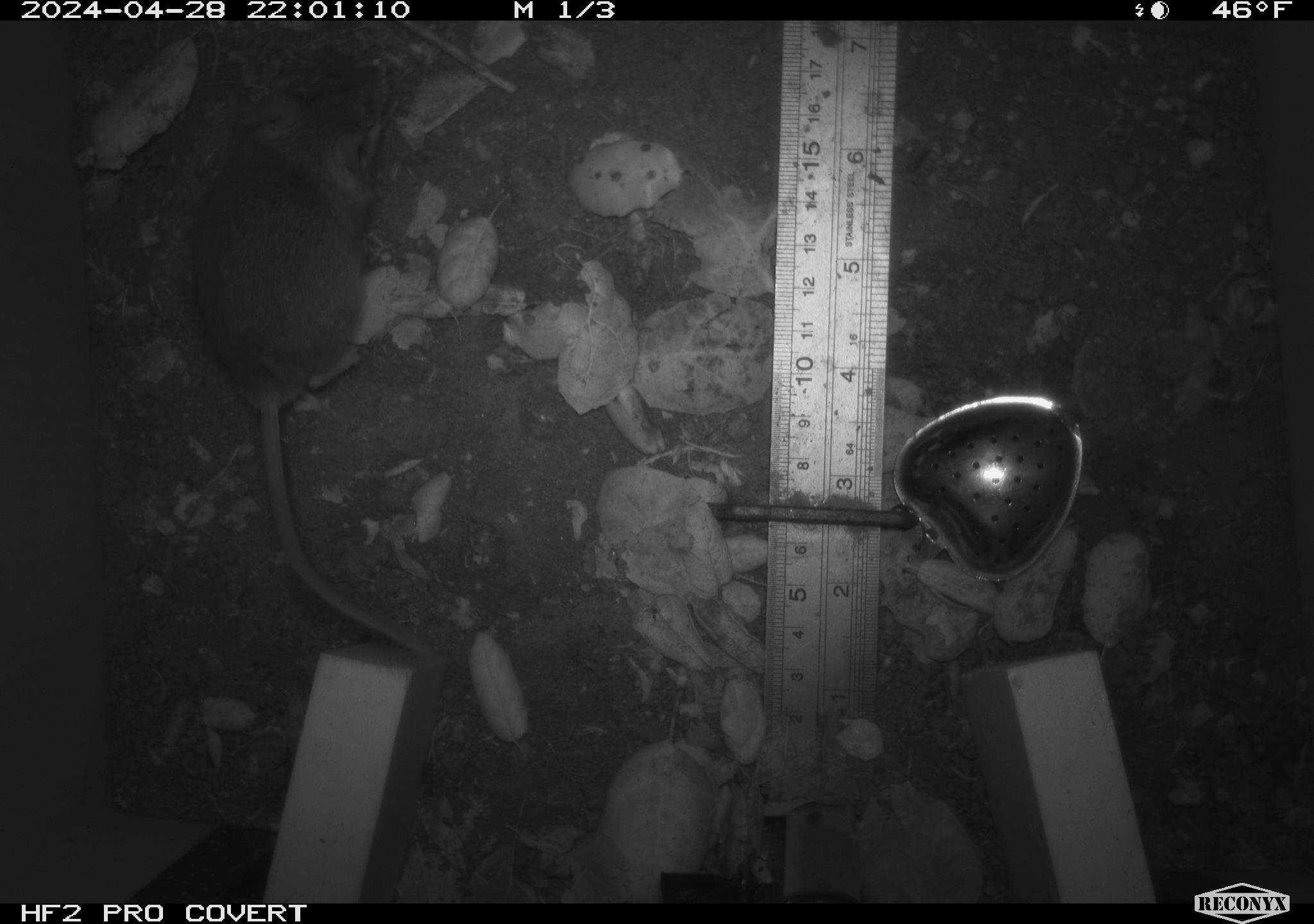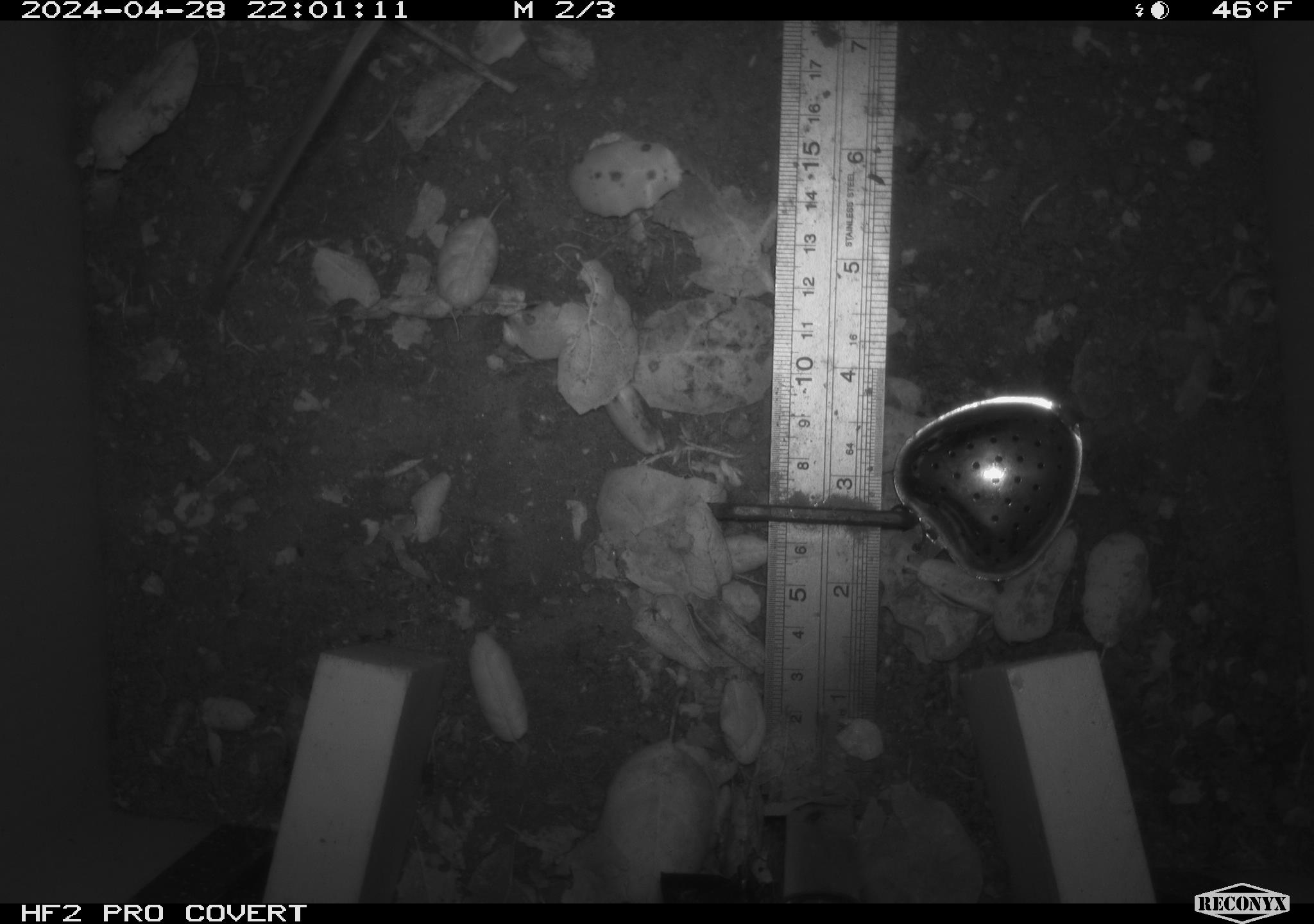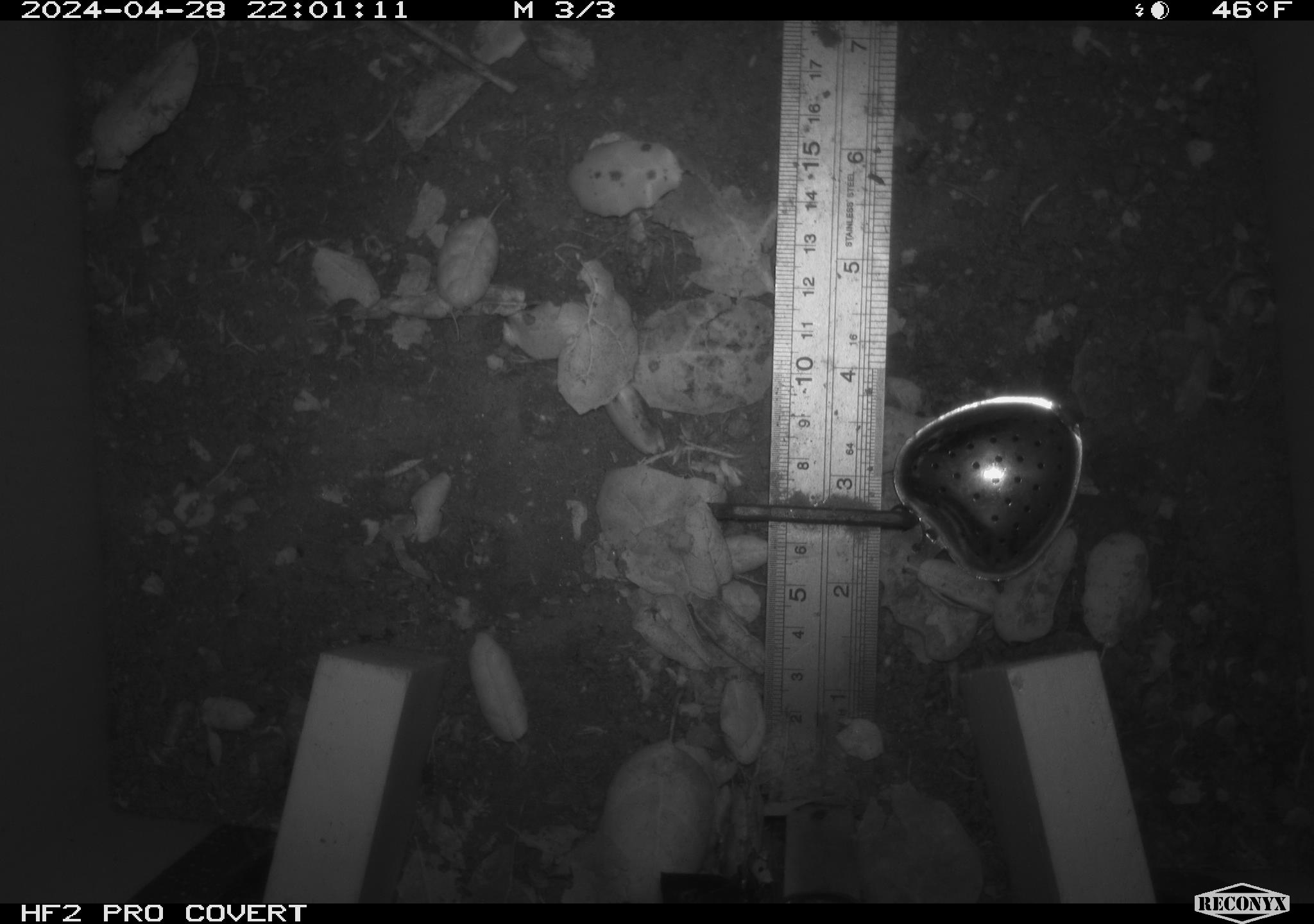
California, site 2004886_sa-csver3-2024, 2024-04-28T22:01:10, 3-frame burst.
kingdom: Animalia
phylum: Chordata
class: Mammalia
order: Rodentia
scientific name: Rodentia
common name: rodent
Rodent (Rodentia).